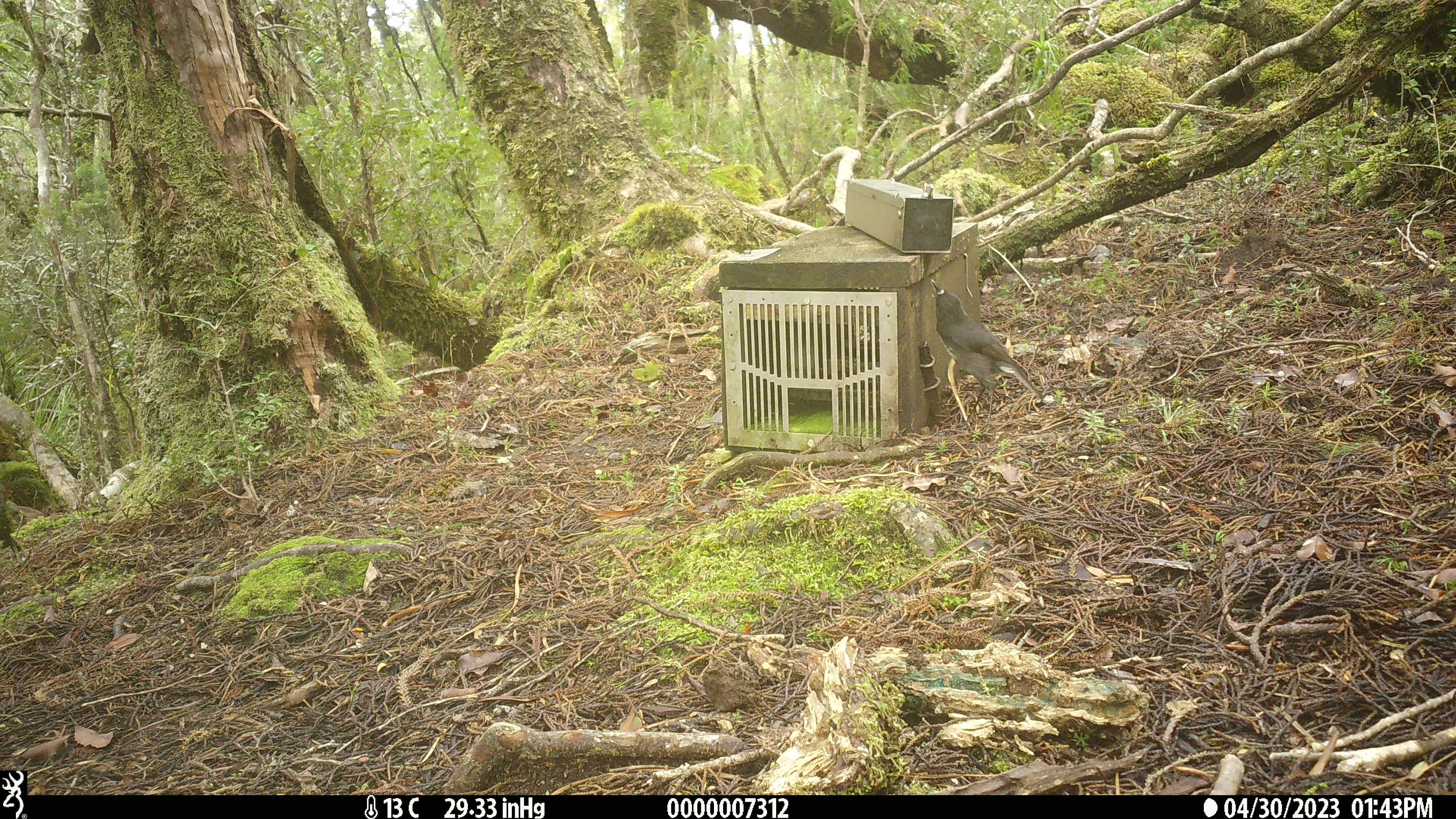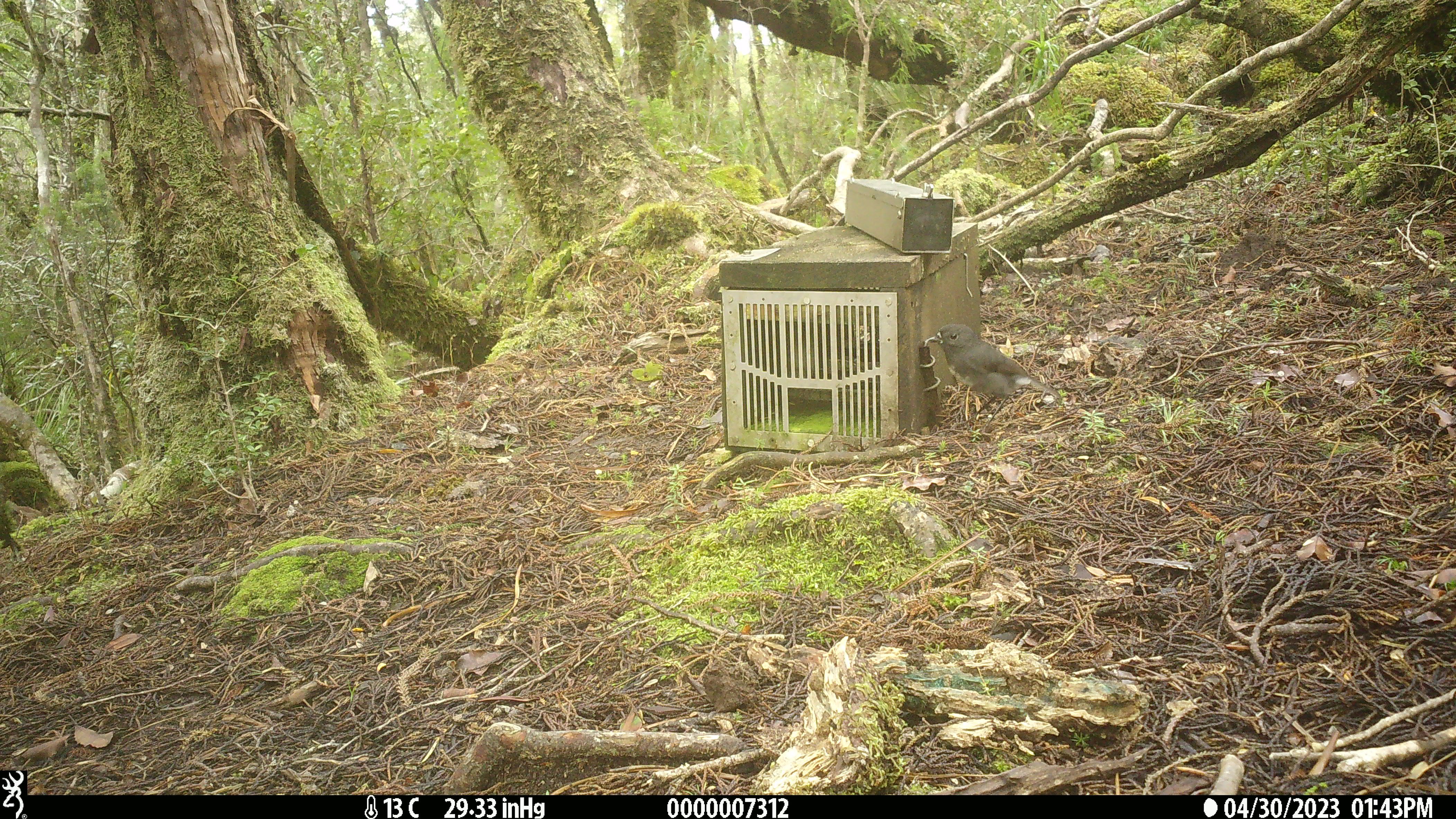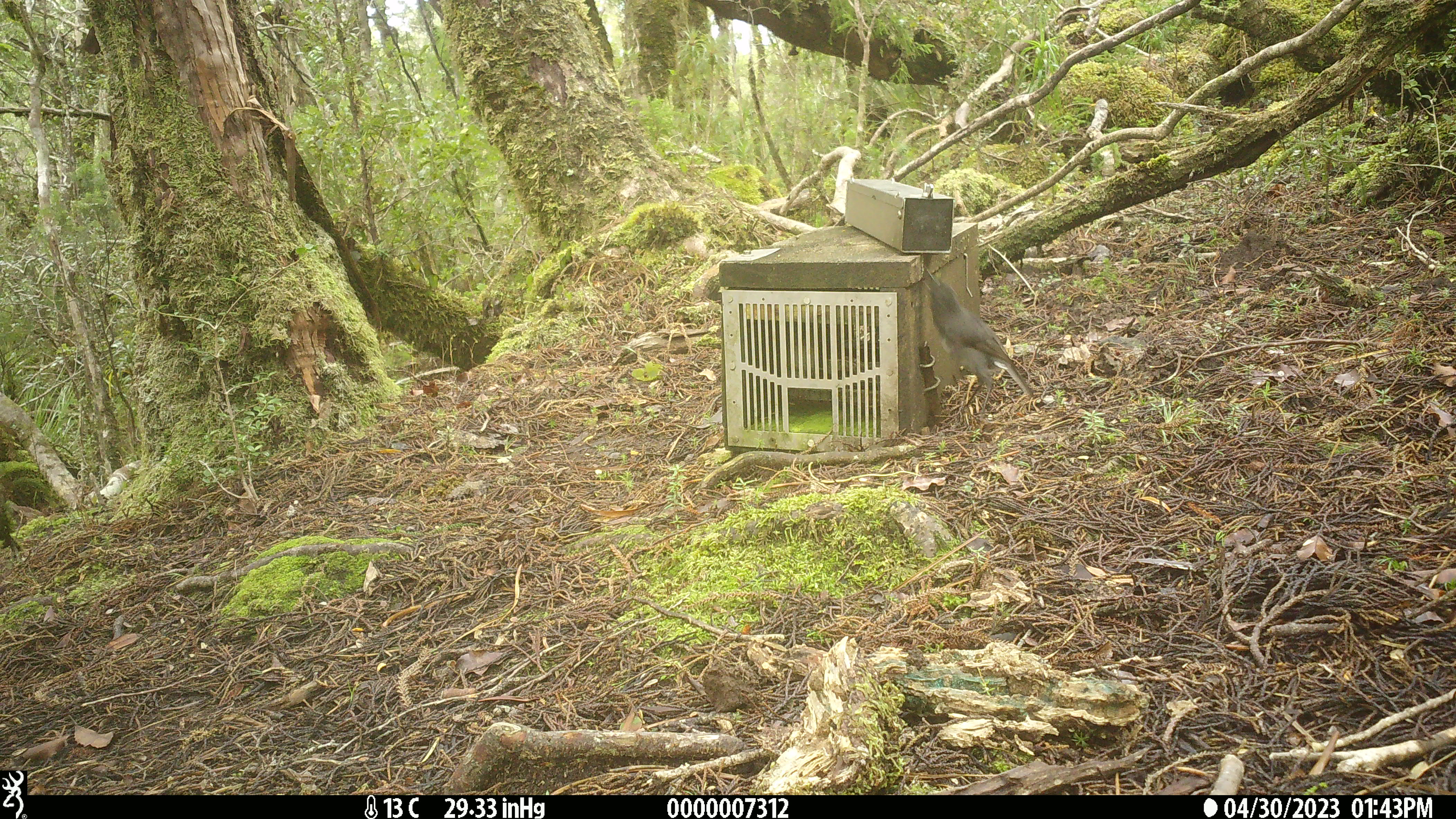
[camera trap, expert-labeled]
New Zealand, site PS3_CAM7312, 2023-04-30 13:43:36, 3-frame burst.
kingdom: Animalia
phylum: Chordata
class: Aves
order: Passeriformes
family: Petroicidae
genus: Petroica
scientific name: Petroica australis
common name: new zealand robin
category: robin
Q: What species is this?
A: Robin (new zealand robin) (Petroica australis).